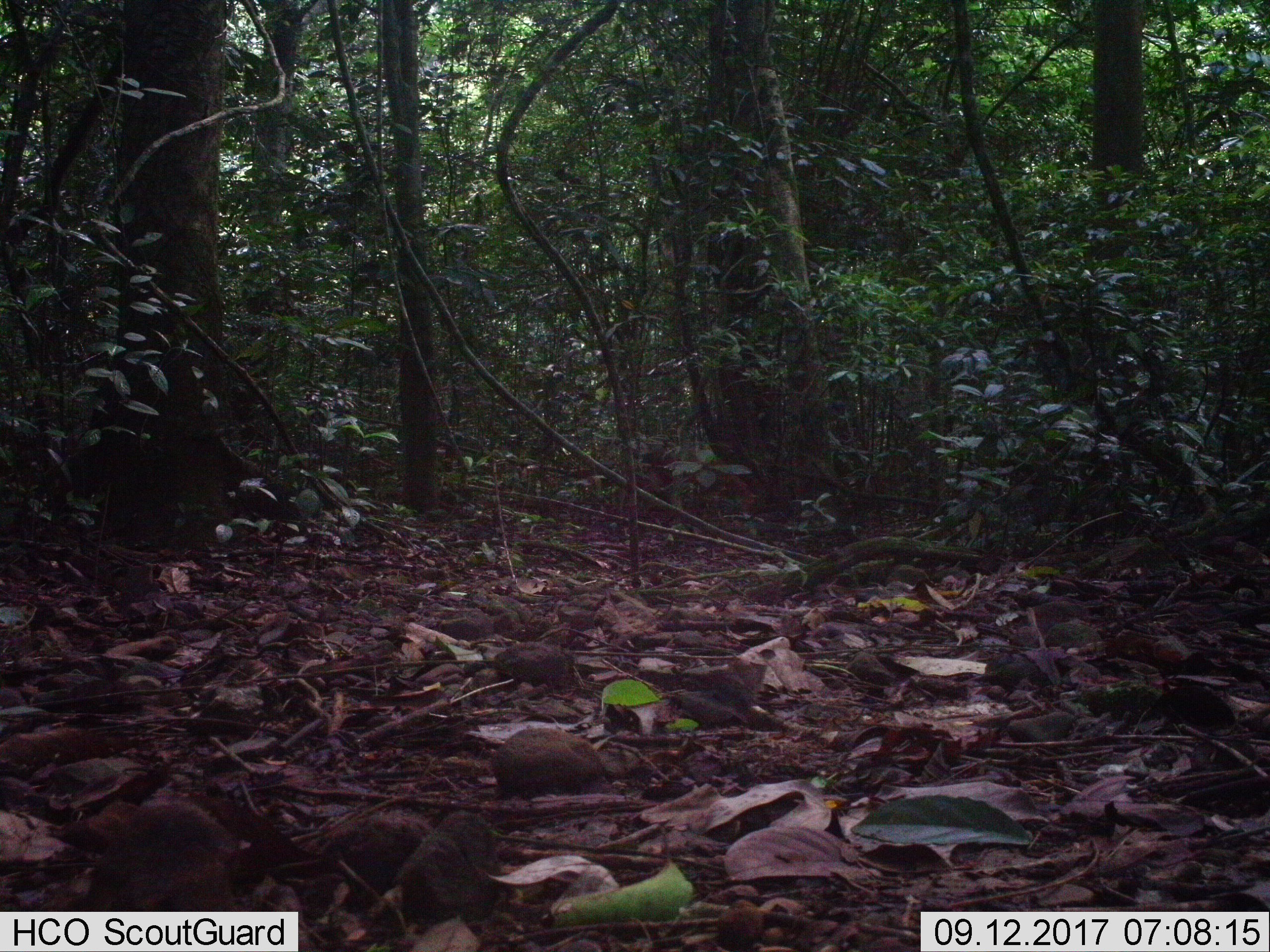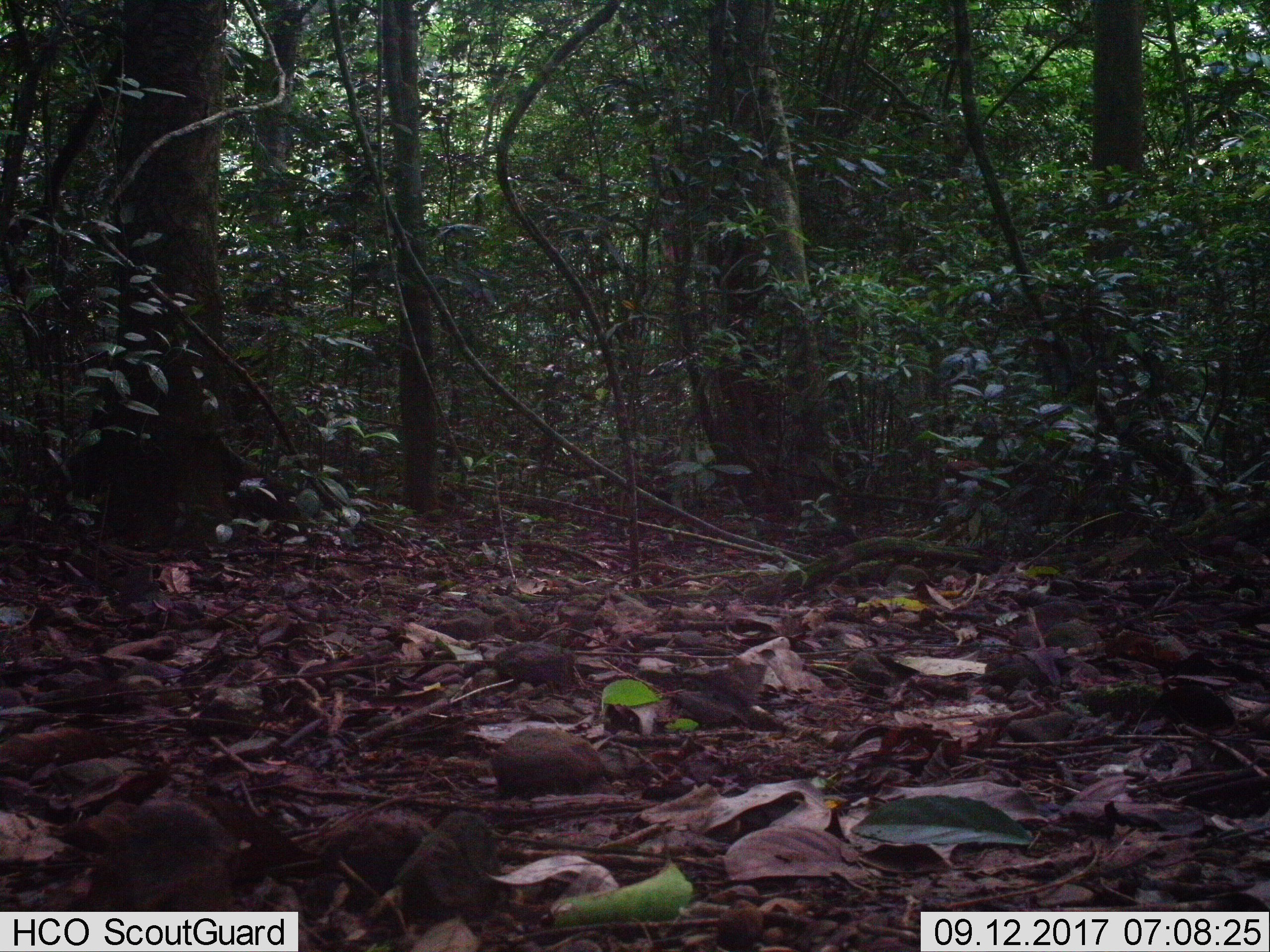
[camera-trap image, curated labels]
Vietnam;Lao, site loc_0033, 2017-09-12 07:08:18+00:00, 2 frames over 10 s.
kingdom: Animalia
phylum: Chordata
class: Mammalia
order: Artiodactyla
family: Cervidae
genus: Muntiacus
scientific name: Muntiacus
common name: muntjacs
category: unidentified muntjac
Unidentified muntjac (muntjacs) (Muntiacus). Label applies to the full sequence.